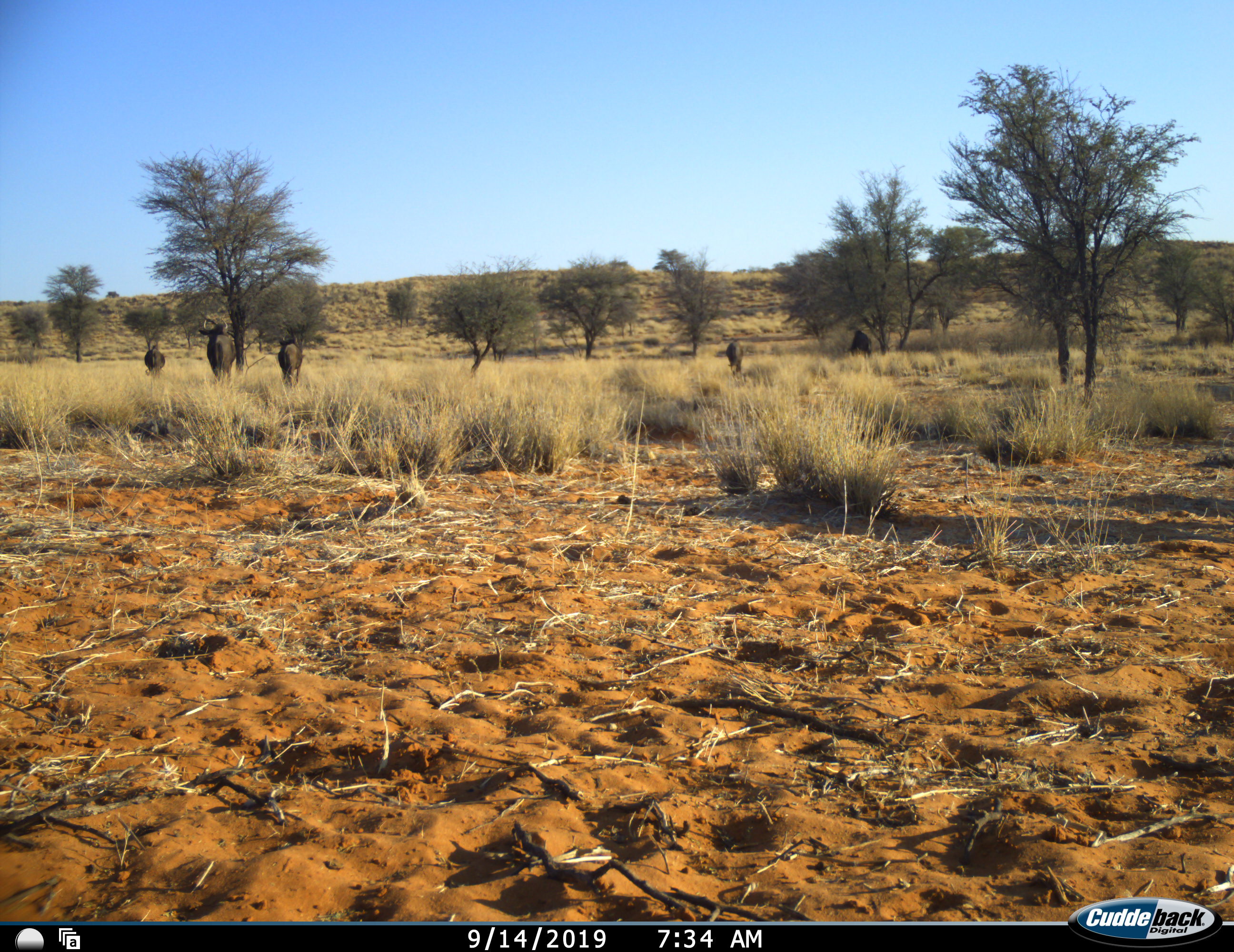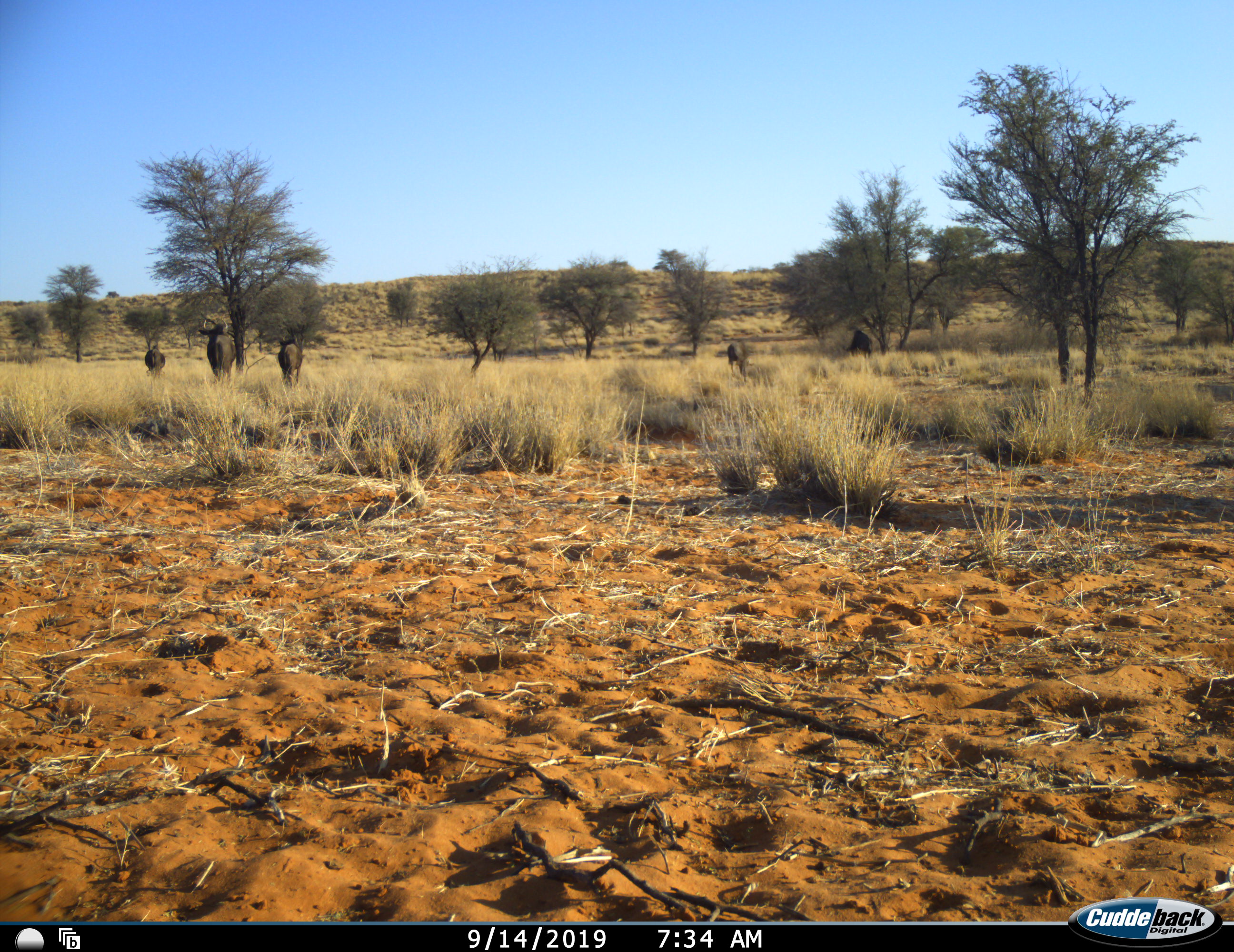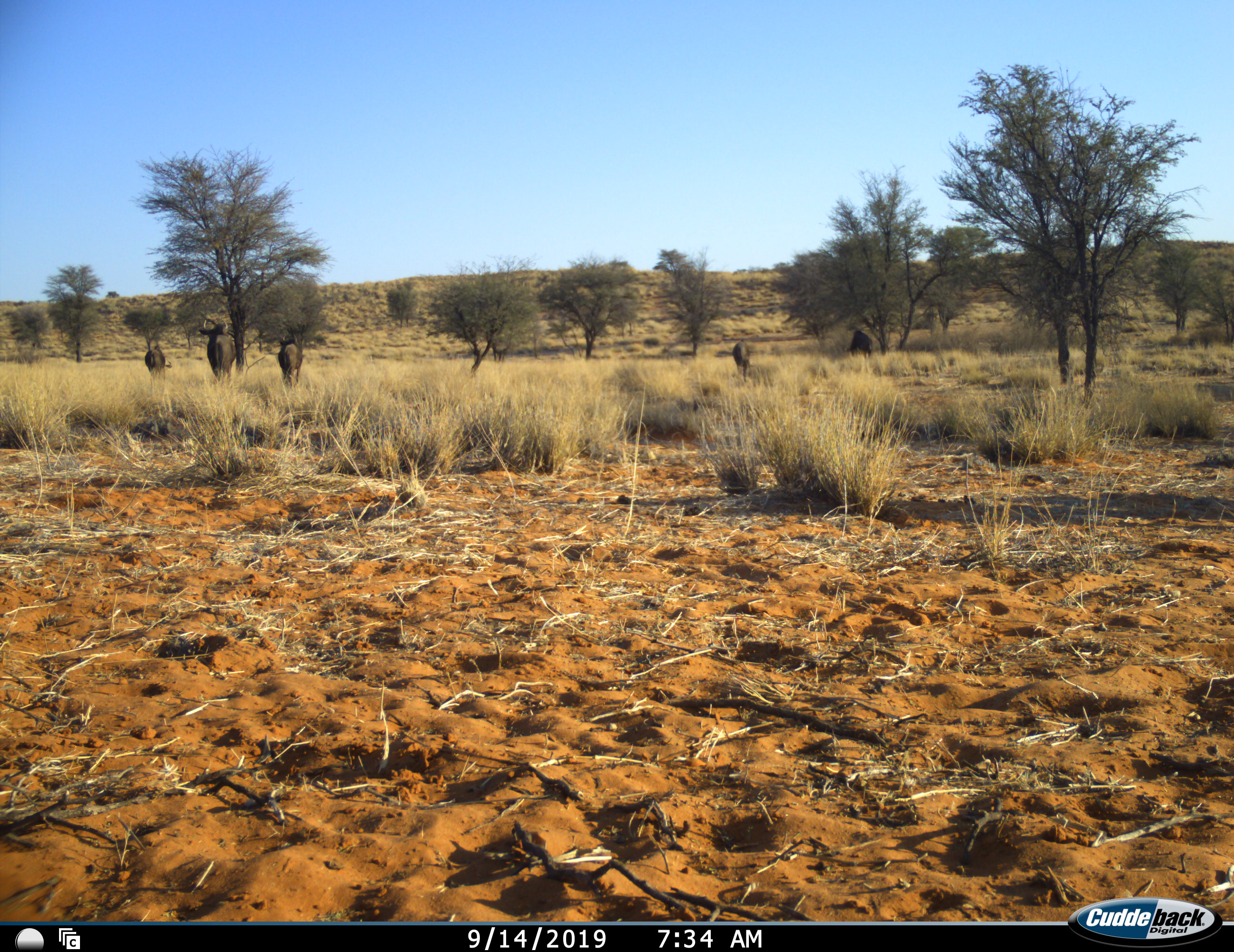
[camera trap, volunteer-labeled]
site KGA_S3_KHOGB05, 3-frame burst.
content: unidentified animal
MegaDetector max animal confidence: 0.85